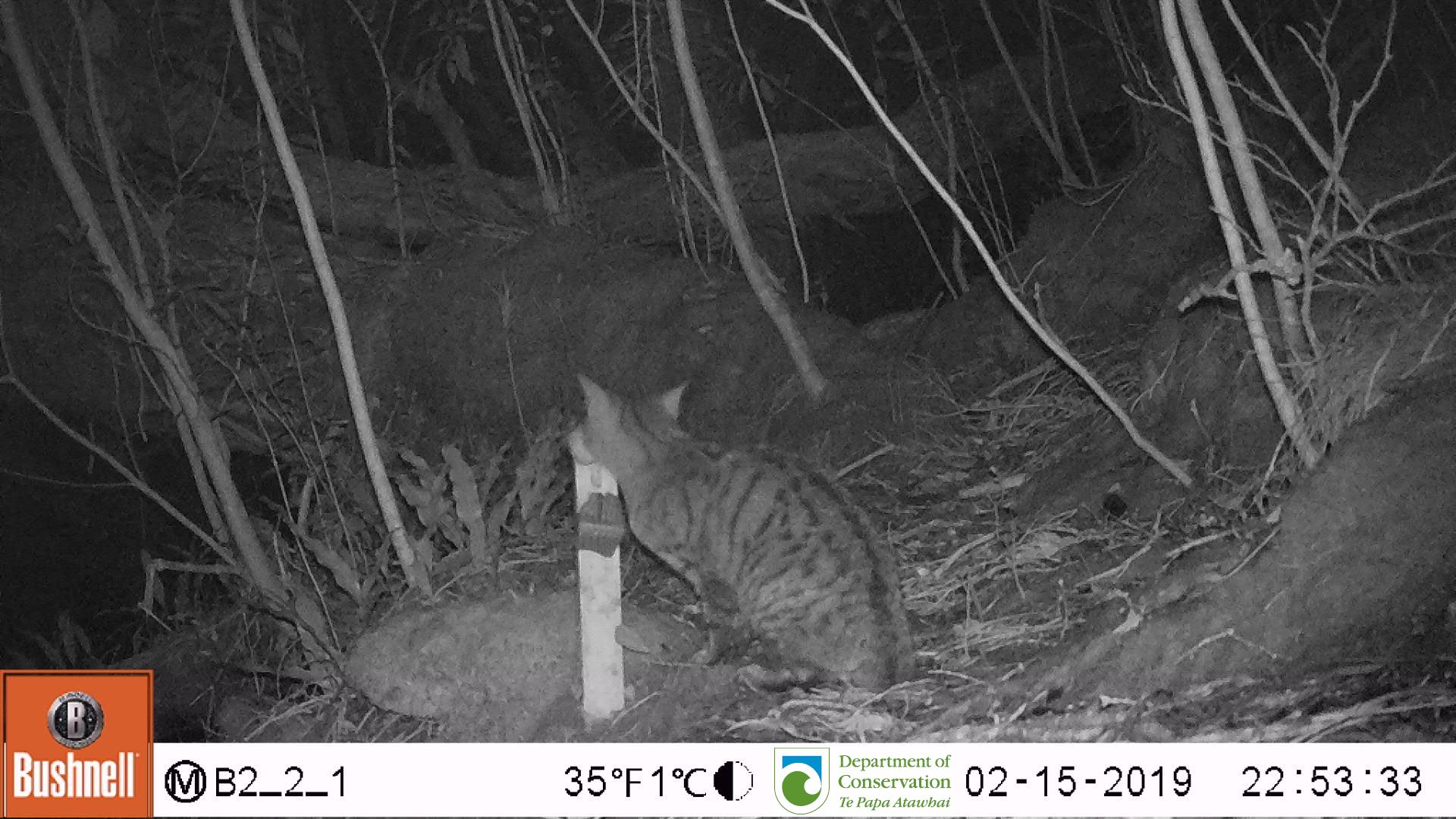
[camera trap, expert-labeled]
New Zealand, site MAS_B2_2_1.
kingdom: Animalia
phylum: Chordata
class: Mammalia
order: Carnivora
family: Felidae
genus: Felis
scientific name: Felis catus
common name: domestic cat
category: cat